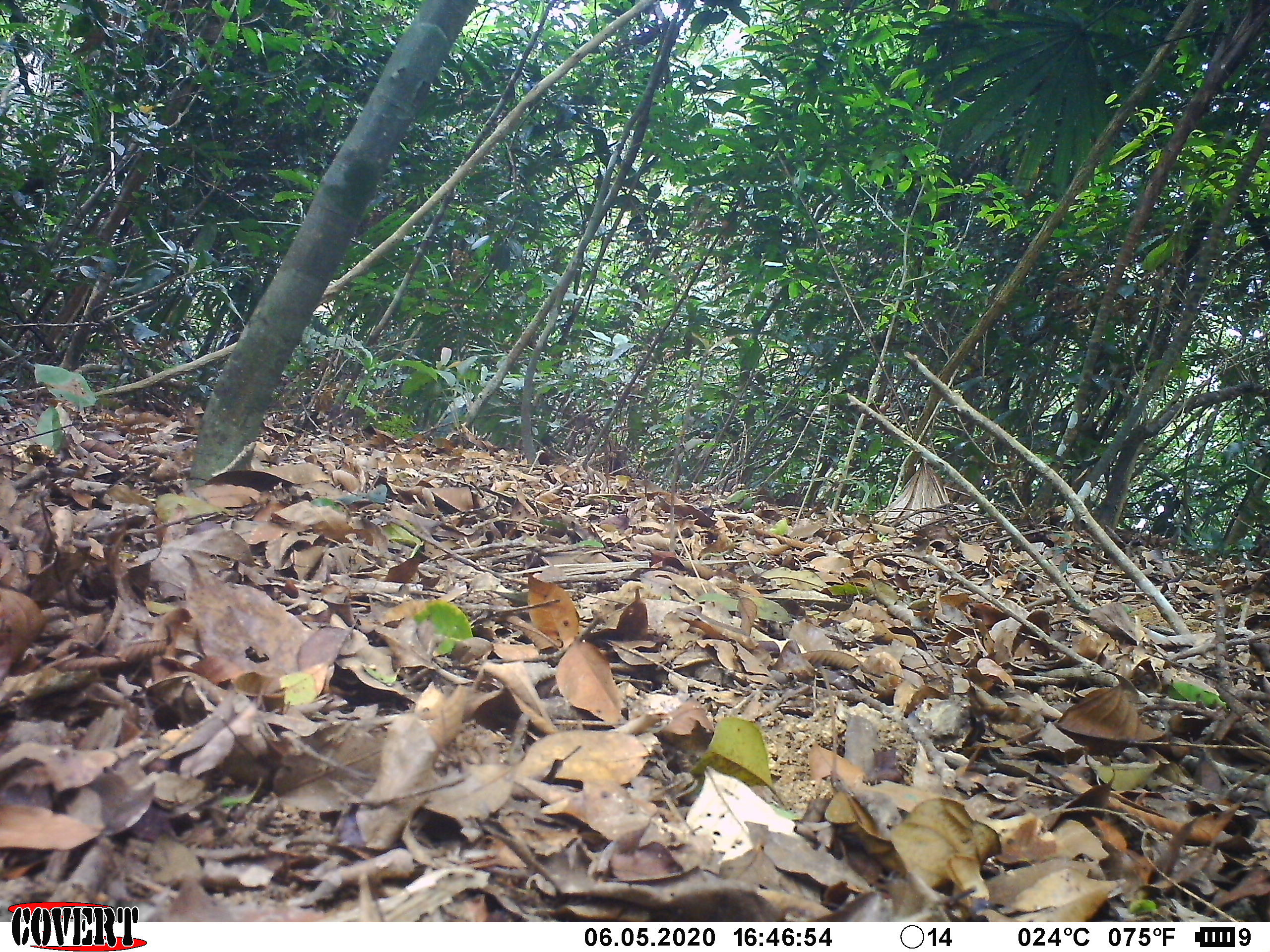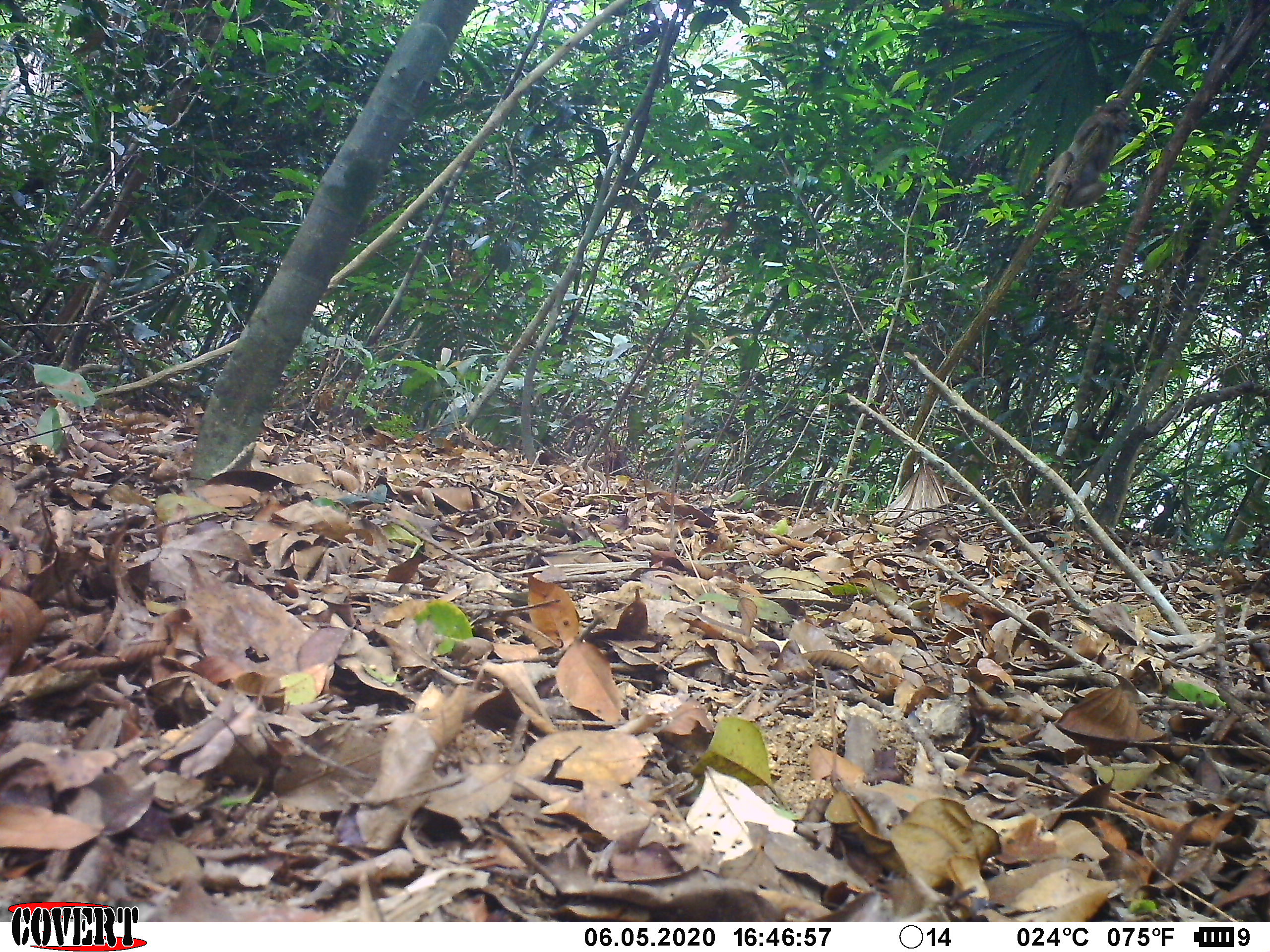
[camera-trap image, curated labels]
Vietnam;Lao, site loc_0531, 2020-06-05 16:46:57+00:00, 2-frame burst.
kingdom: Animalia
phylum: Chordata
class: Mammalia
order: Primates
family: Cercopithecidae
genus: Macaca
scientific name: Macaca nemestrina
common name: pig-tailed macaque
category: pig tailed macaque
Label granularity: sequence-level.